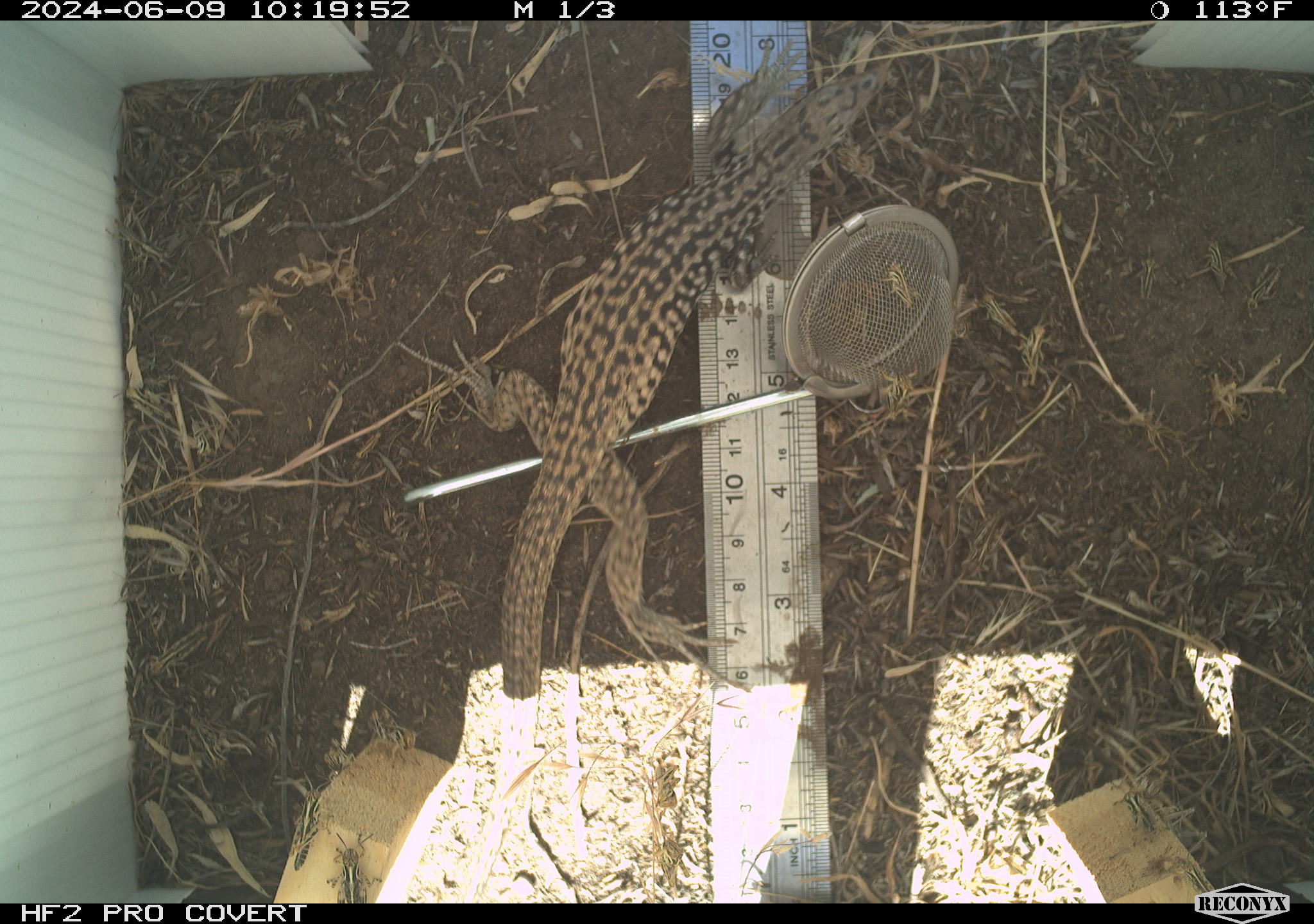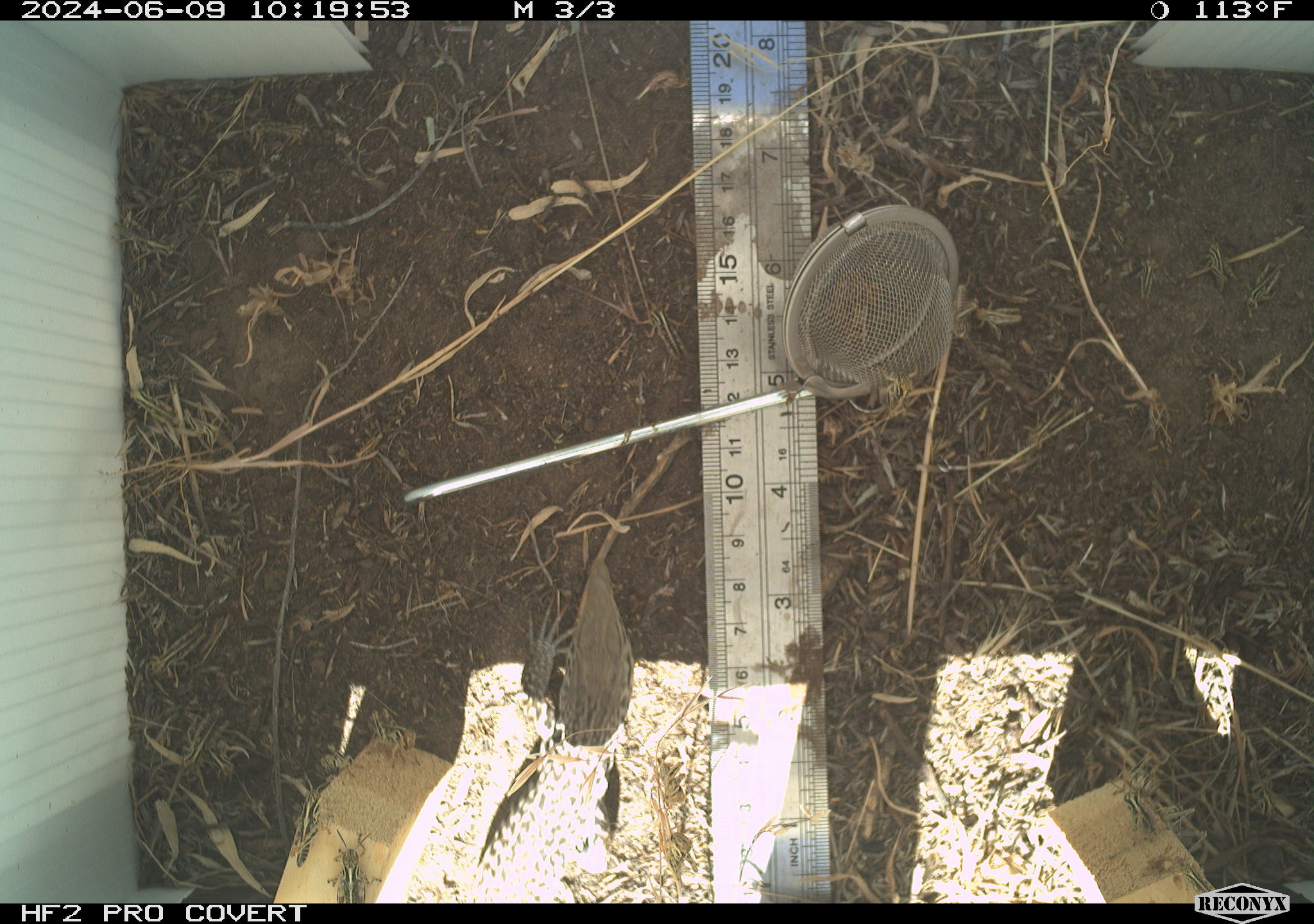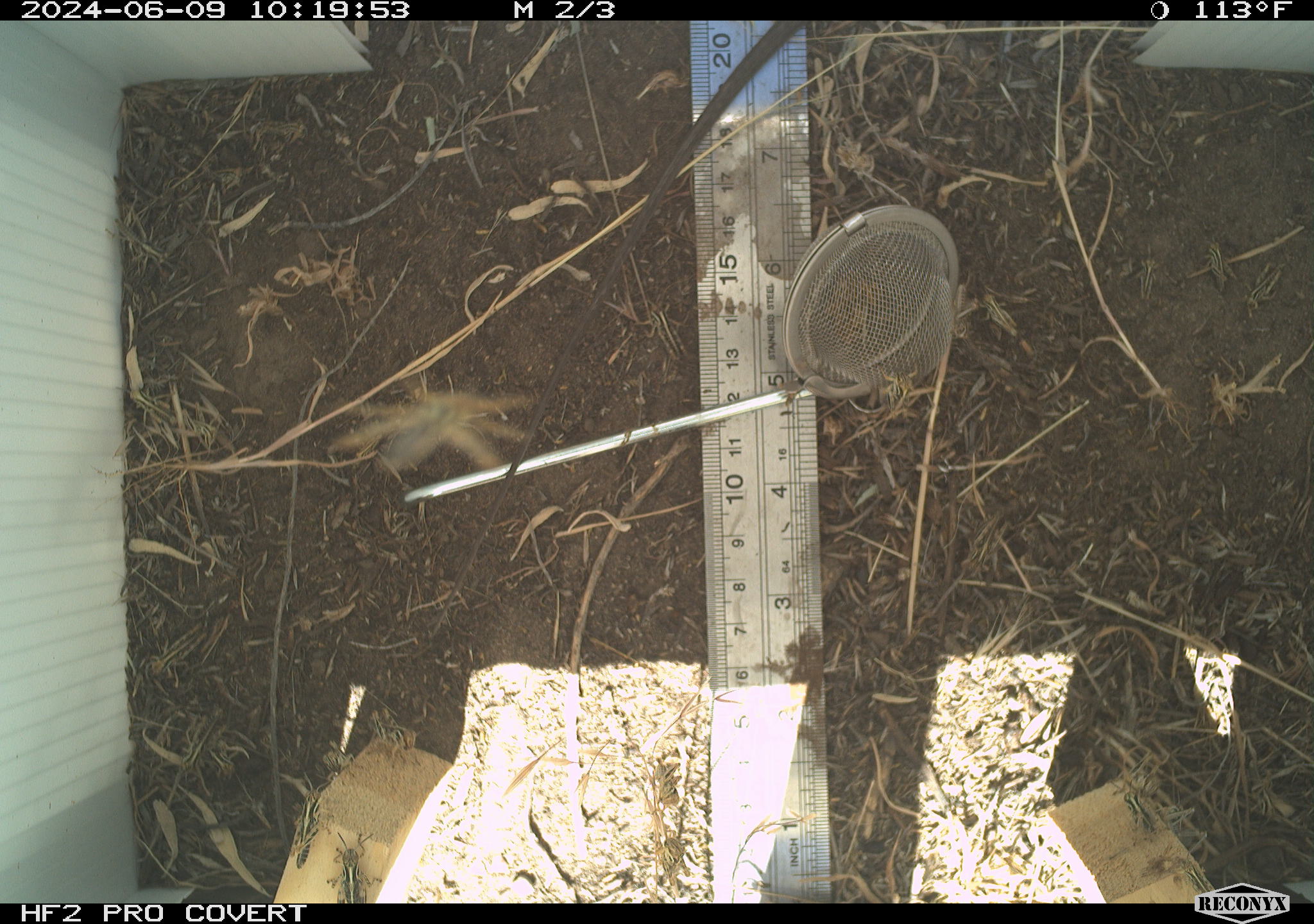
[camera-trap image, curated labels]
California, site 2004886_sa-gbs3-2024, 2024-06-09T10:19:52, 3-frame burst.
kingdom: Animalia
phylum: Chordata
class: Reptilia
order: Squamata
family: Teiidae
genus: Aspidoscelis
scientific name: Aspidoscelis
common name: whiptail lizards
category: aspidoscelis species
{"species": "aspidoscelis species (whiptail lizards) (Aspidoscelis)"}